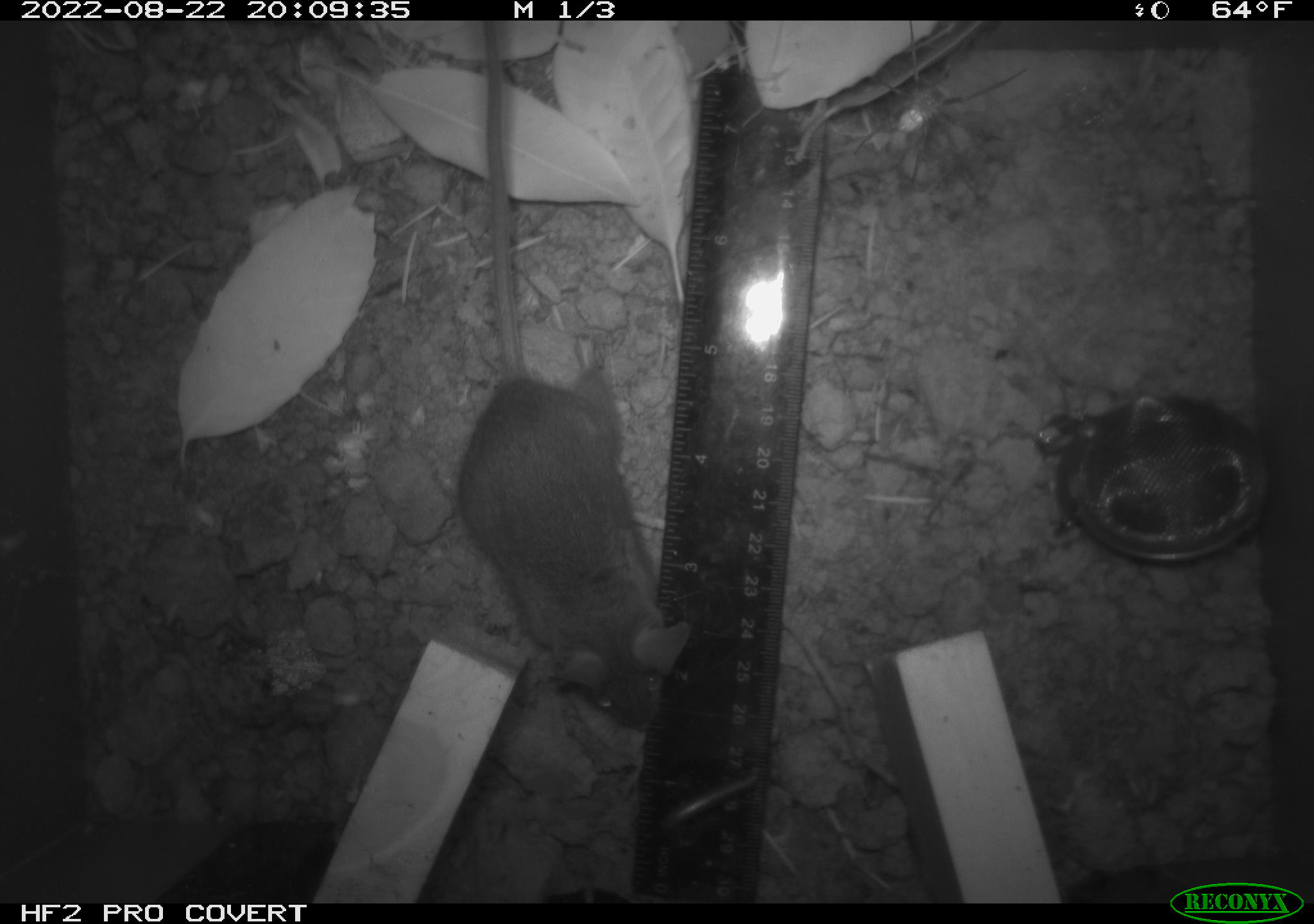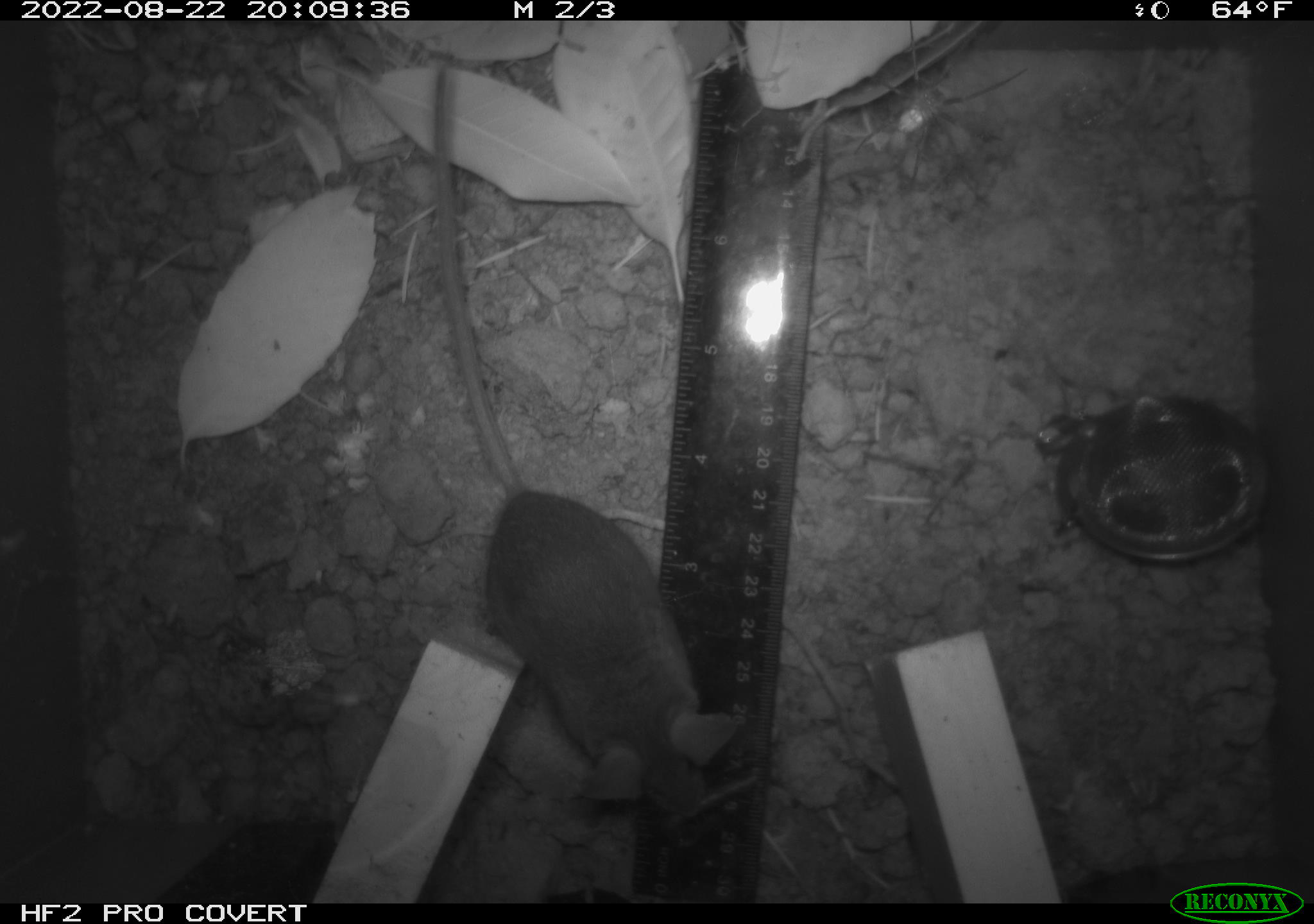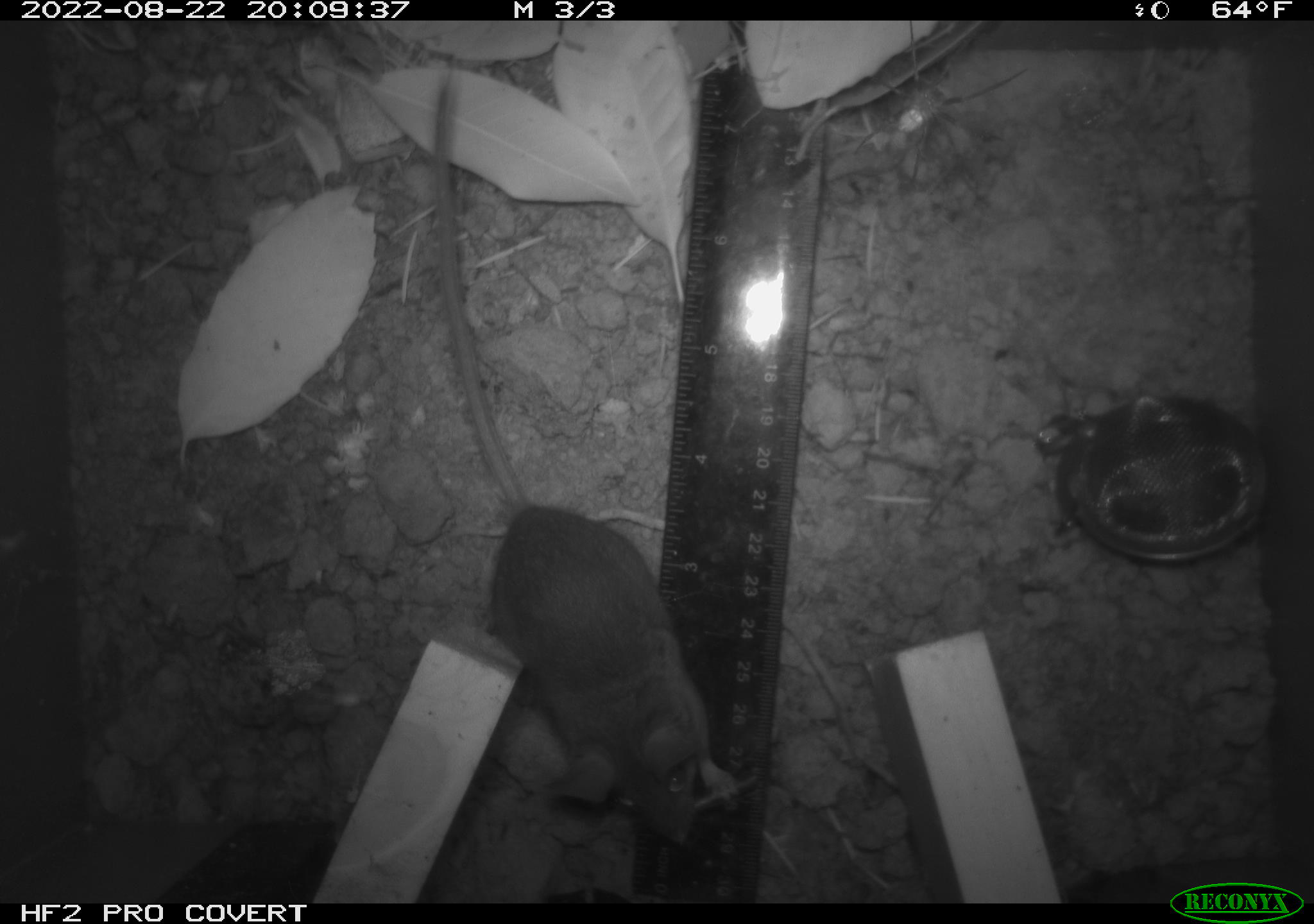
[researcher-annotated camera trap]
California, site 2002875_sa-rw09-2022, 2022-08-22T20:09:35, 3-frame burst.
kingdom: Animalia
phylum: Chordata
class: Mammalia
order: Rodentia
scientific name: Rodentia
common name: rodent